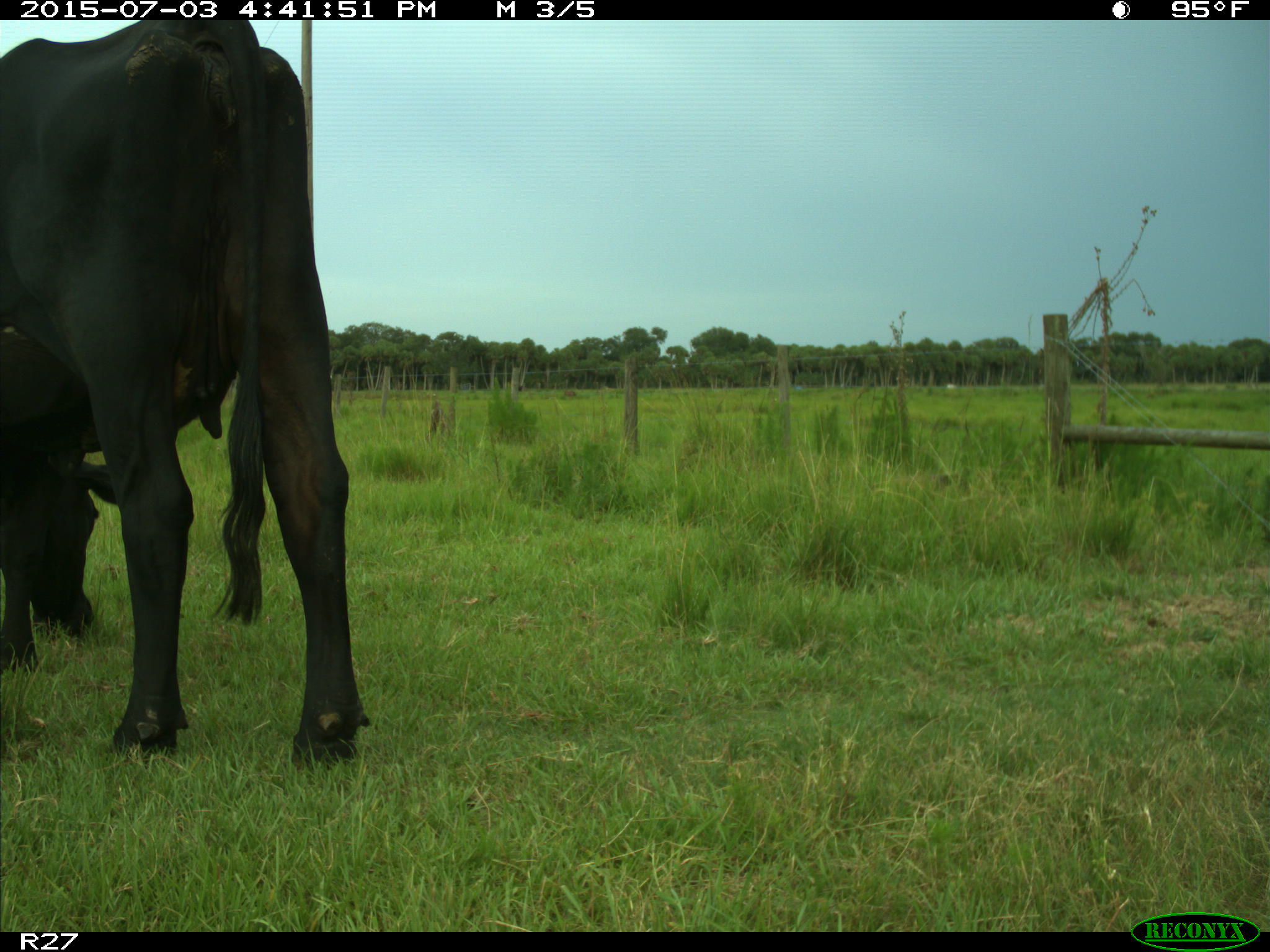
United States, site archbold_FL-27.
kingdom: Animalia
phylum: Chordata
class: Mammalia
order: Artiodactyla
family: Bovidae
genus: Bos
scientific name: Bos taurus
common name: domestic cow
Bos taurus (domestic cow).